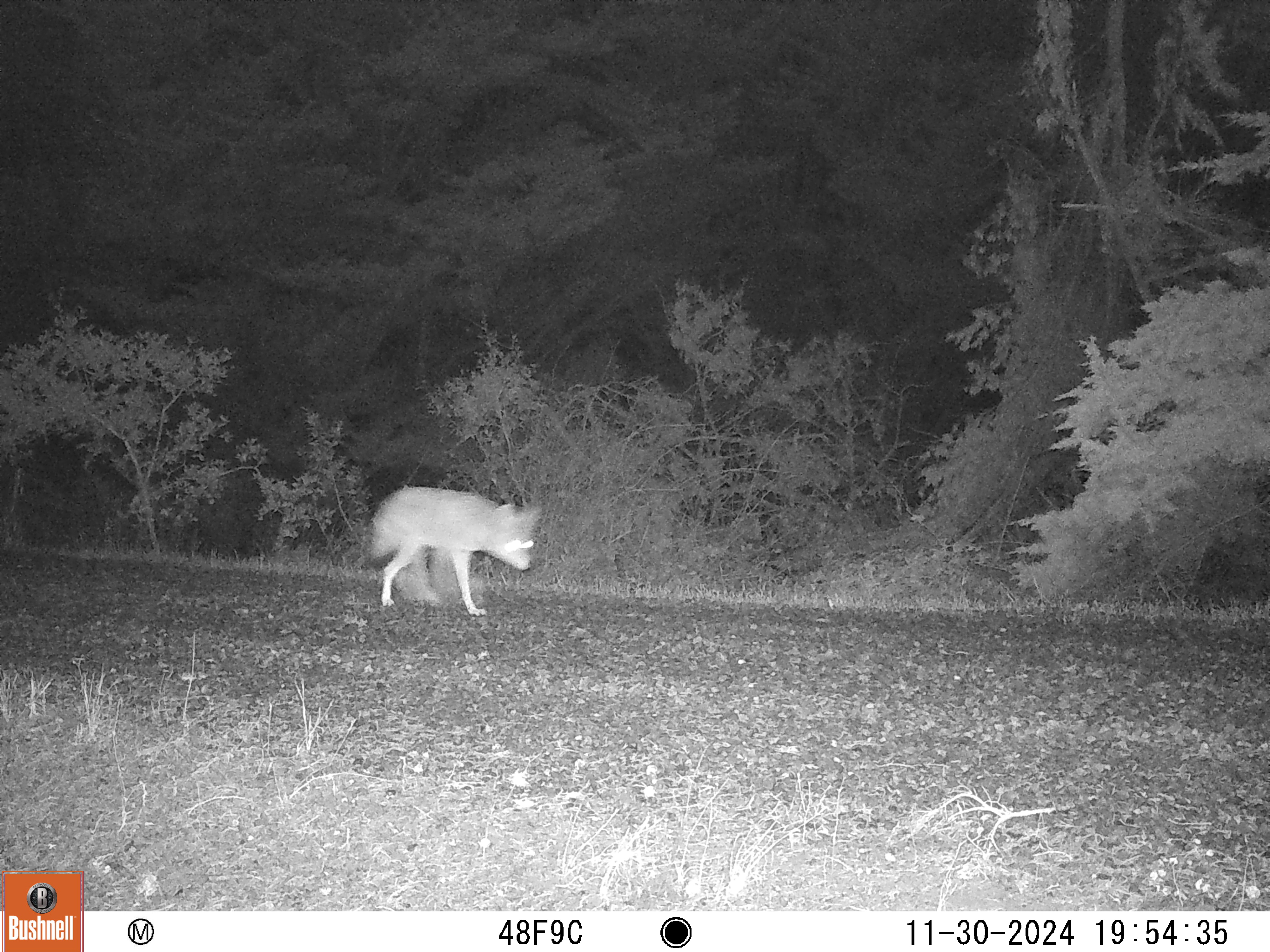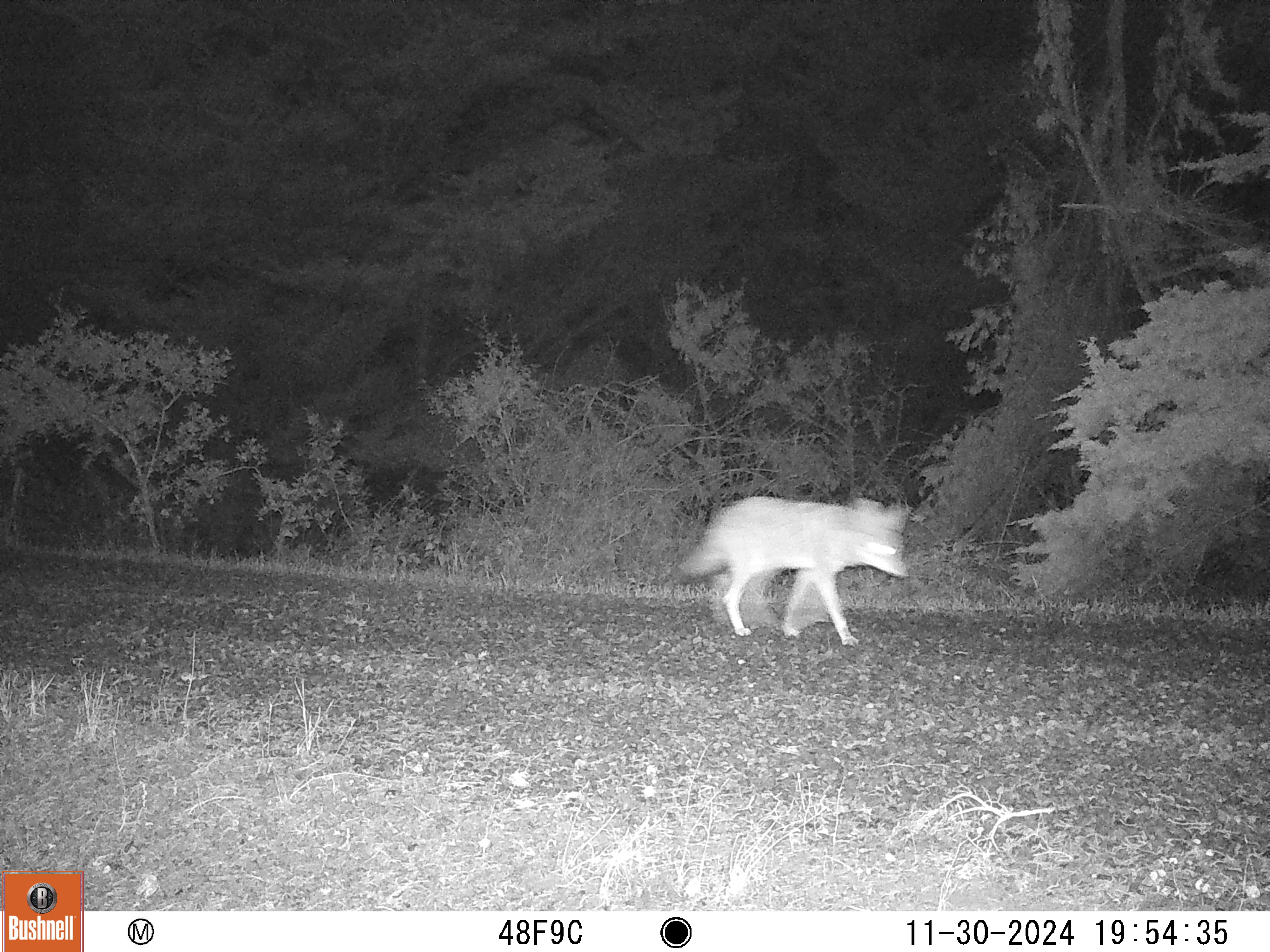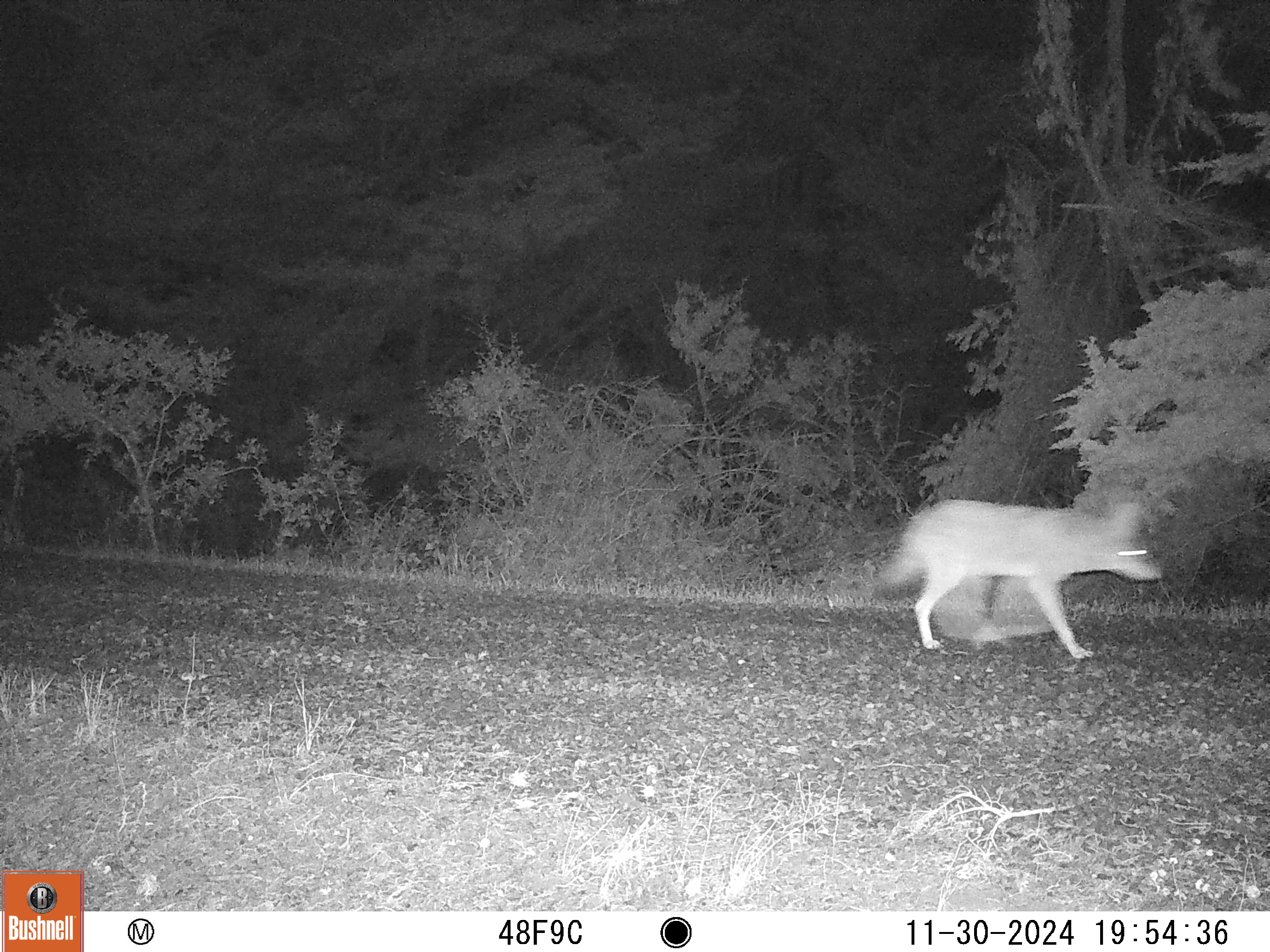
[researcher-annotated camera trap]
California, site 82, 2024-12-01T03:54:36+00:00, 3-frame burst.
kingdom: Animalia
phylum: Chordata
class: Mammalia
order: Carnivora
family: Canidae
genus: Canis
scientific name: Canis latrans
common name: coyote